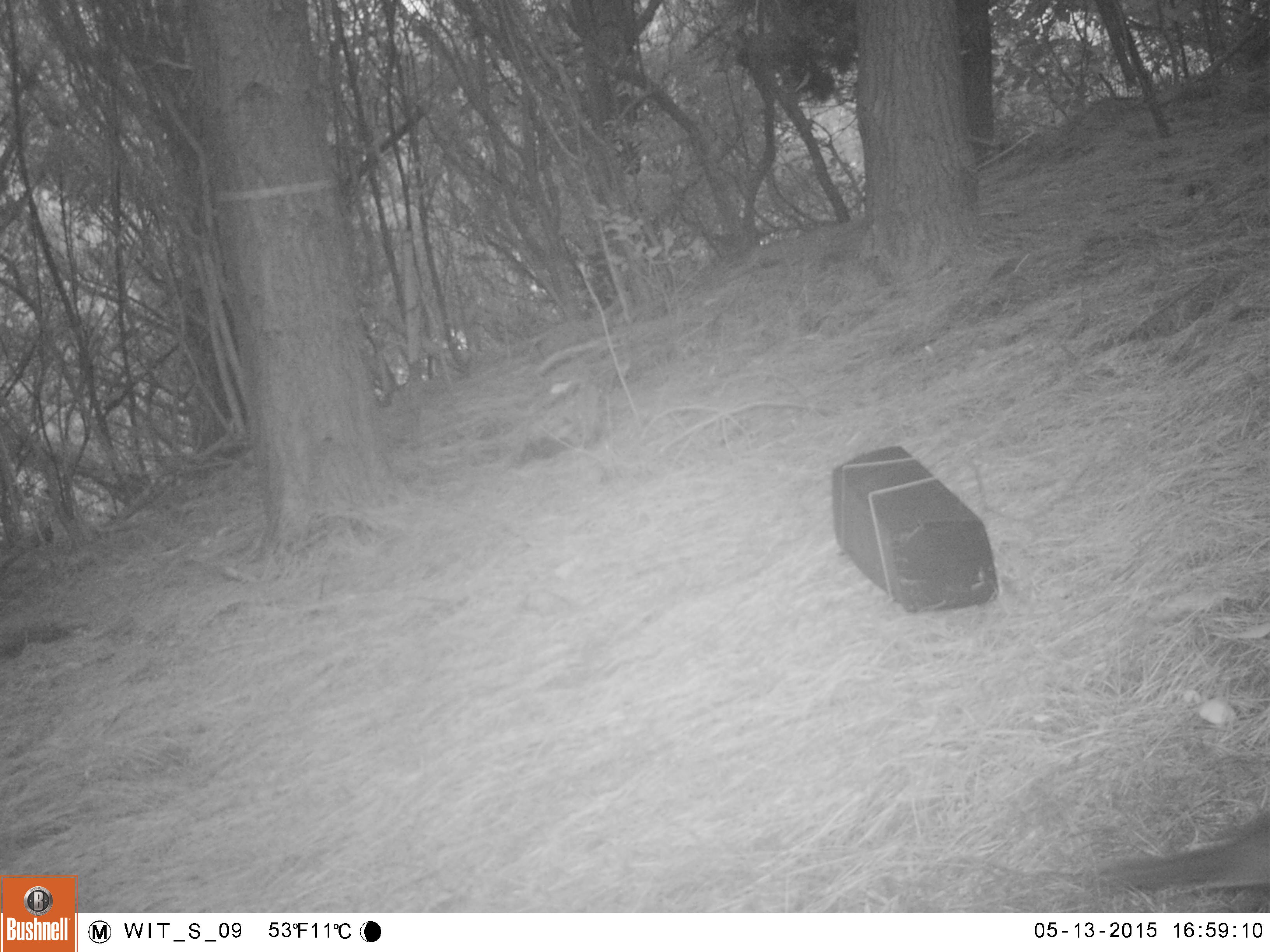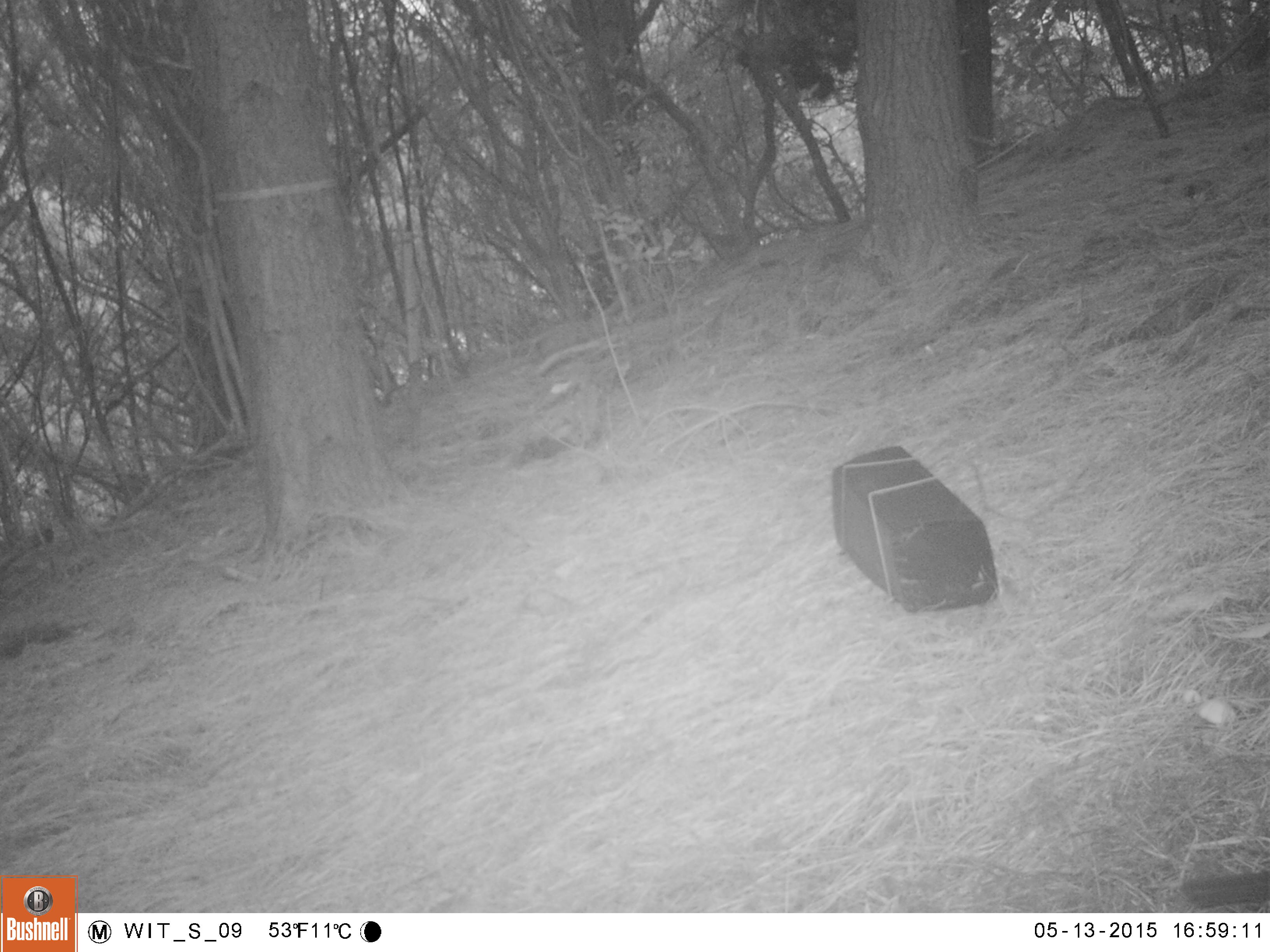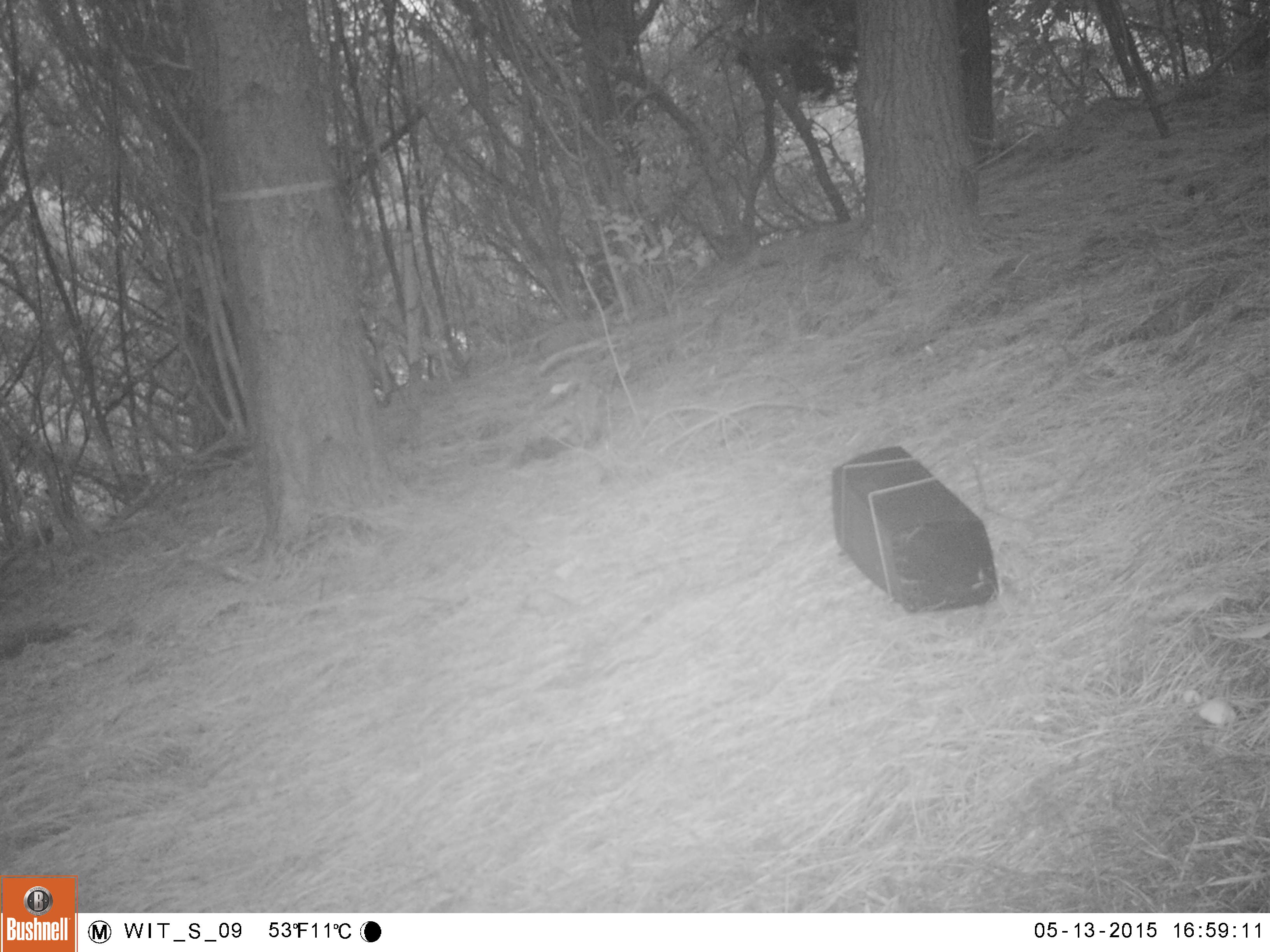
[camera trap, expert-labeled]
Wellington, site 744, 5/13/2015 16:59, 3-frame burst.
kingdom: Animalia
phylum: Chordata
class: Aves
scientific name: Aves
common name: bird